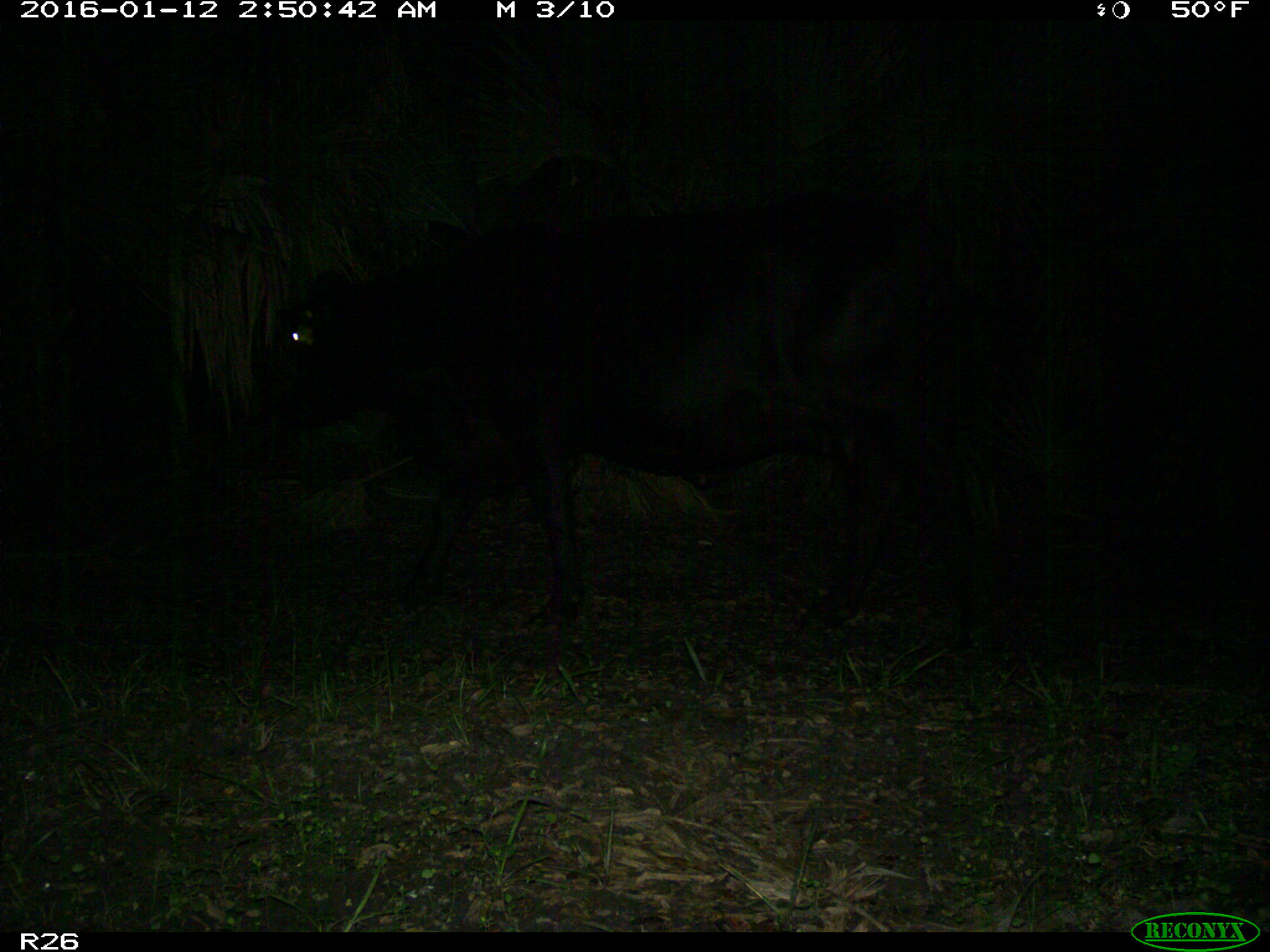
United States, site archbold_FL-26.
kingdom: Animalia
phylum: Chordata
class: Mammalia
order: Artiodactyla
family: Bovidae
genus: Bos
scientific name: Bos taurus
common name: domestic cow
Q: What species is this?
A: Bos taurus (domestic cow).